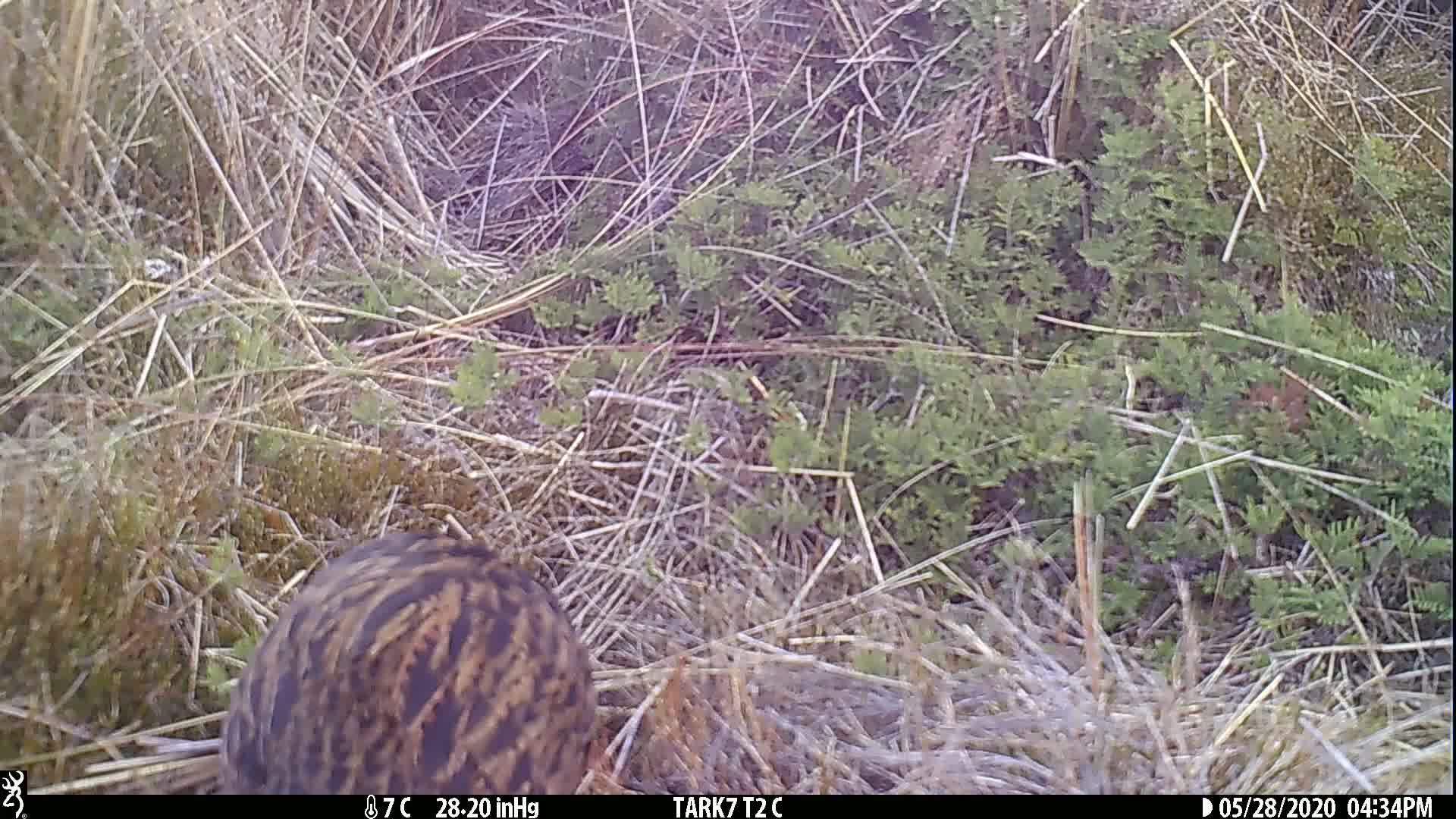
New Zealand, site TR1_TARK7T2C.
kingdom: Animalia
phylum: Chordata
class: Aves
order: Gruiformes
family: Rallidae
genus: Gallirallus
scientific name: Gallirallus australis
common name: weka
Weka (Gallirallus australis).